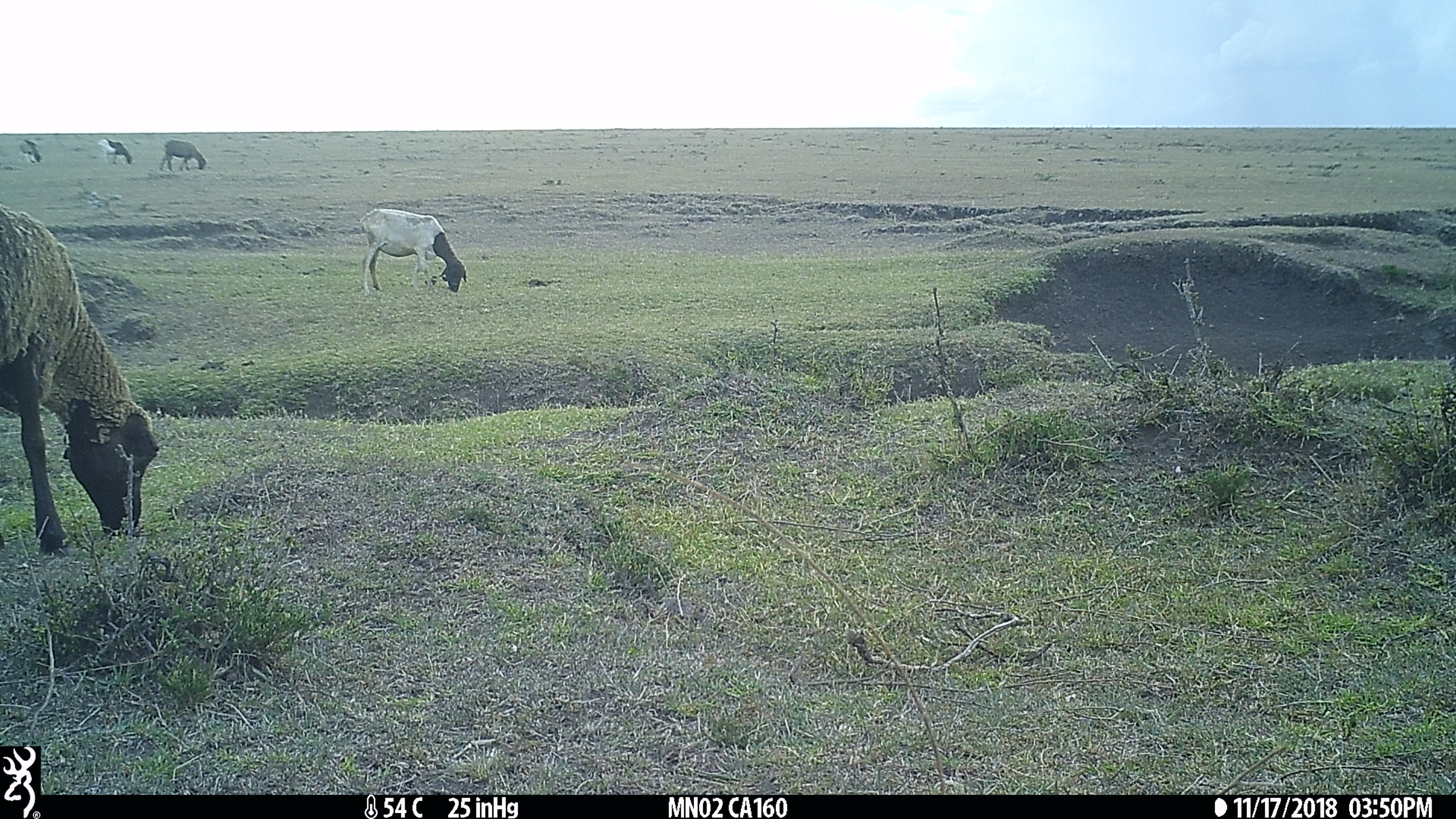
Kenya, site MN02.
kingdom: Animalia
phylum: Chordata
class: Mammalia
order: Artiodactyla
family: Bovidae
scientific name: Bovidae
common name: sheep or goat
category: shoat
Shoat (sheep or goat) (Bovidae).